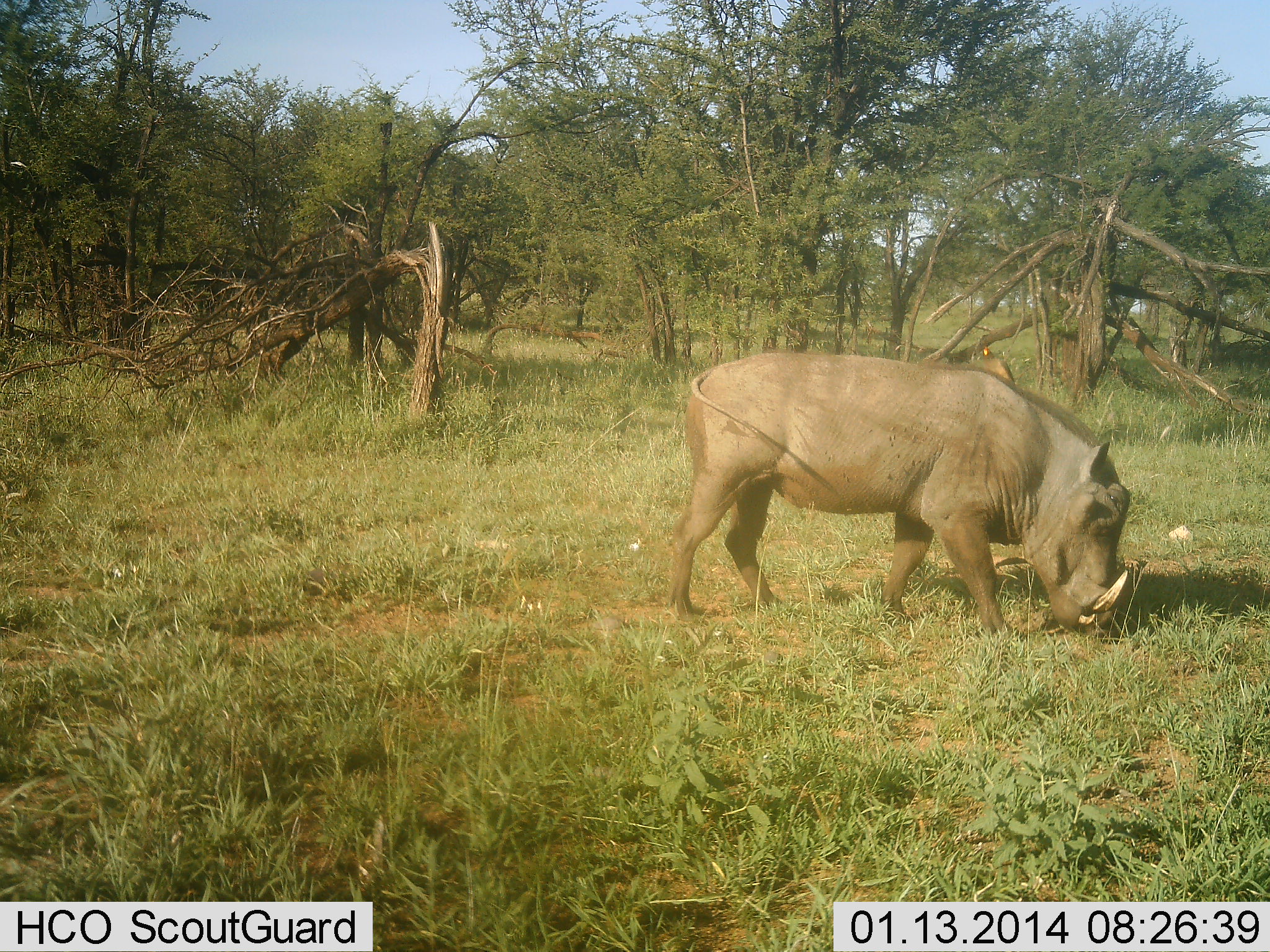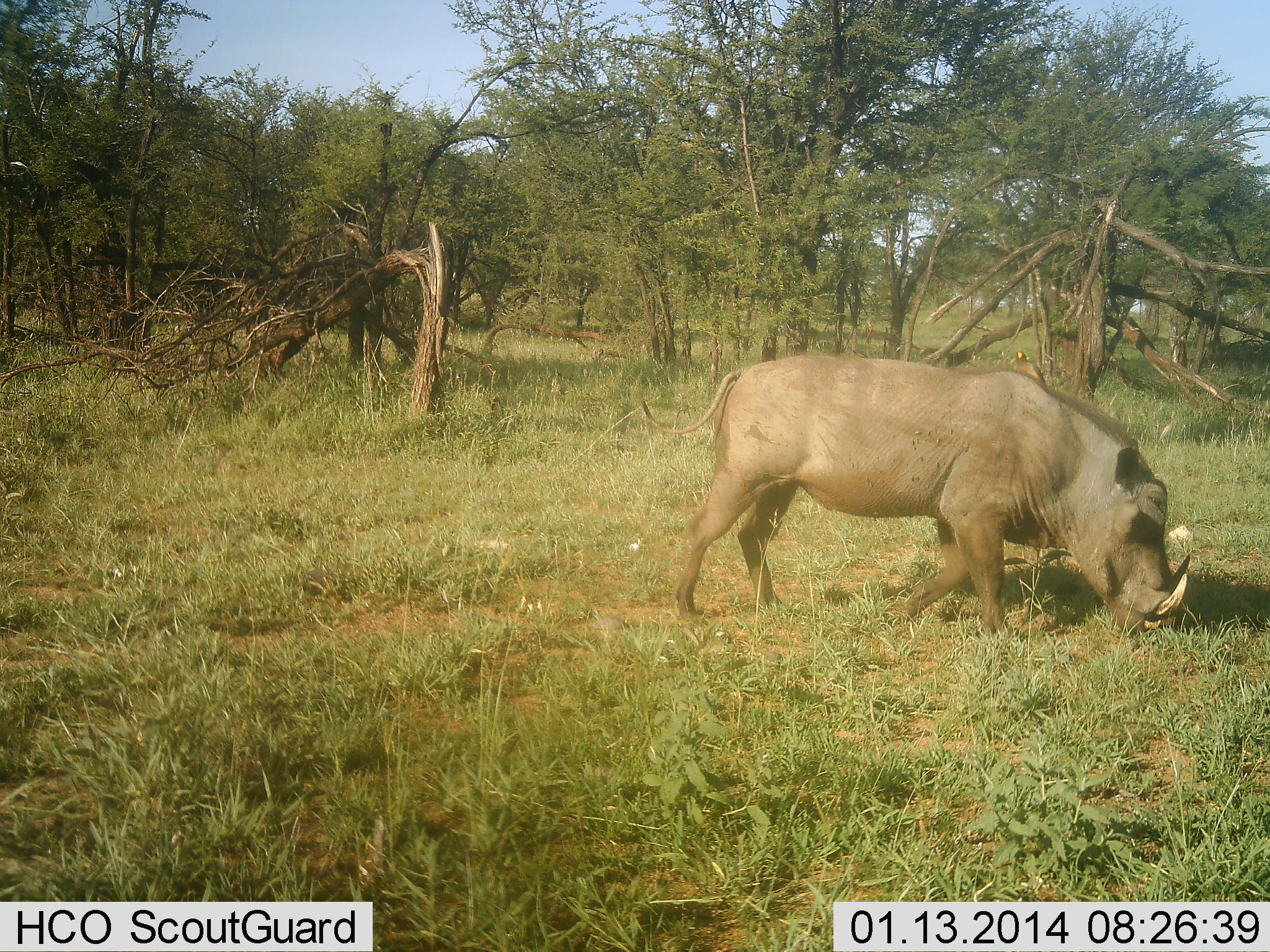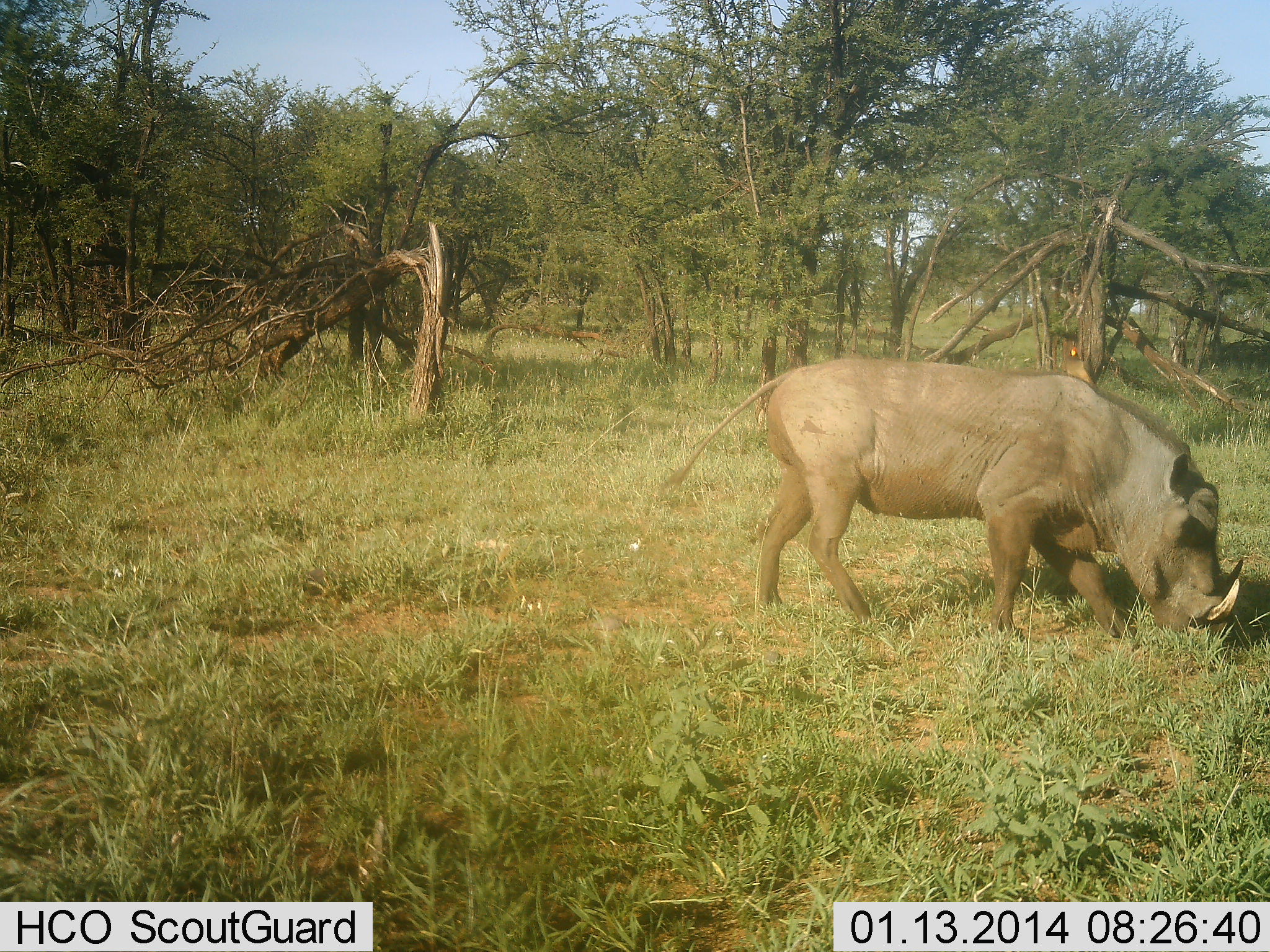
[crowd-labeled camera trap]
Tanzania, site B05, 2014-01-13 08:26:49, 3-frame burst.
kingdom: Animalia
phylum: Chordata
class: Mammalia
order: Artiodactyla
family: Suidae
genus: Phacochoerus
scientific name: Phacochoerus africanus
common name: warthog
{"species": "warthog (Phacochoerus africanus)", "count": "1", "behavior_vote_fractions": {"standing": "0%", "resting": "0%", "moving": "46%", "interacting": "0%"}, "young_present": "0%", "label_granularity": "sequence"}